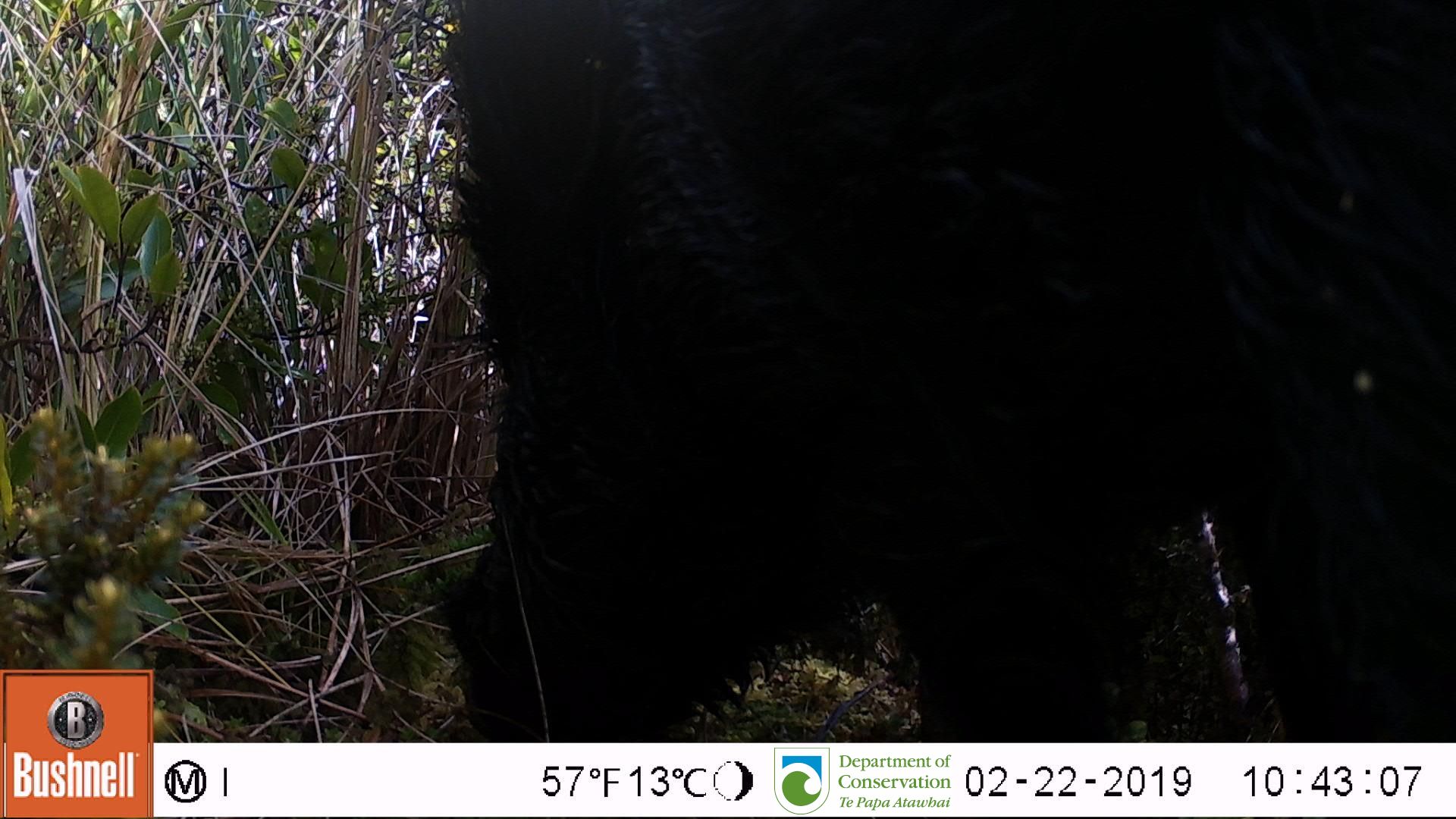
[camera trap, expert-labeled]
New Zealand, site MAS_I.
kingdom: Animalia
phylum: Chordata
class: Mammalia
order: Artiodactyla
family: Suidae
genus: Sus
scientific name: Sus scrofa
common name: pig